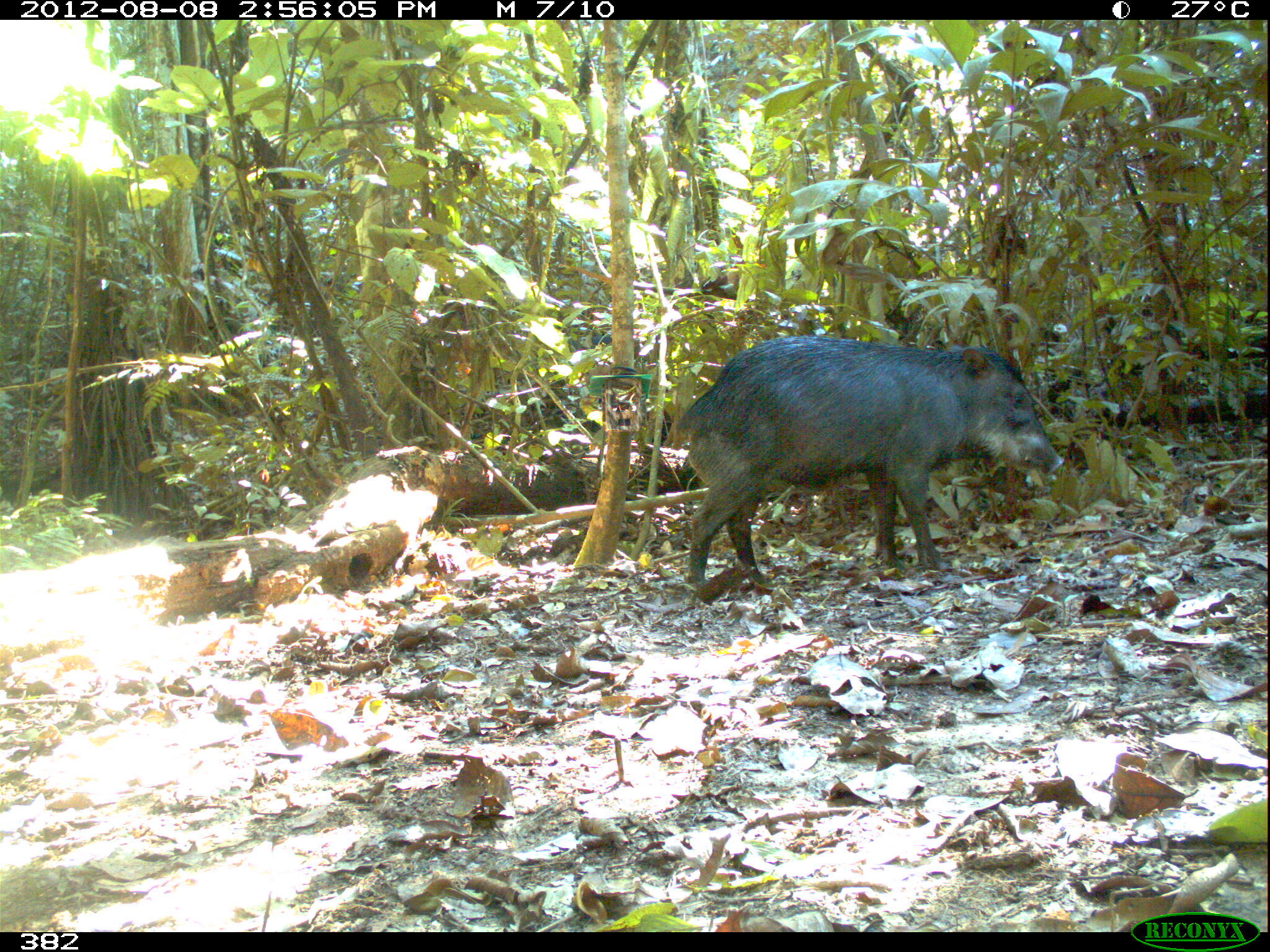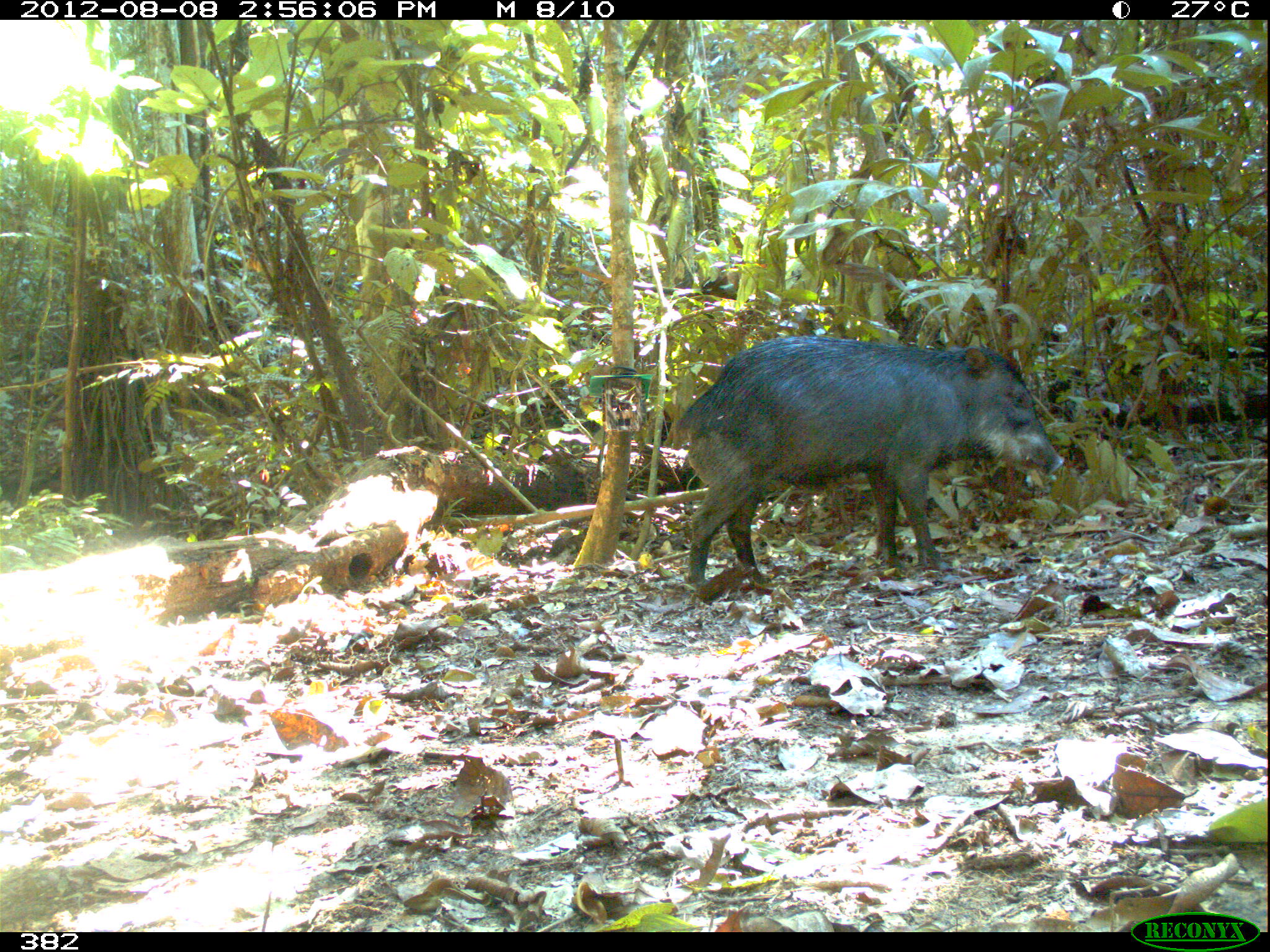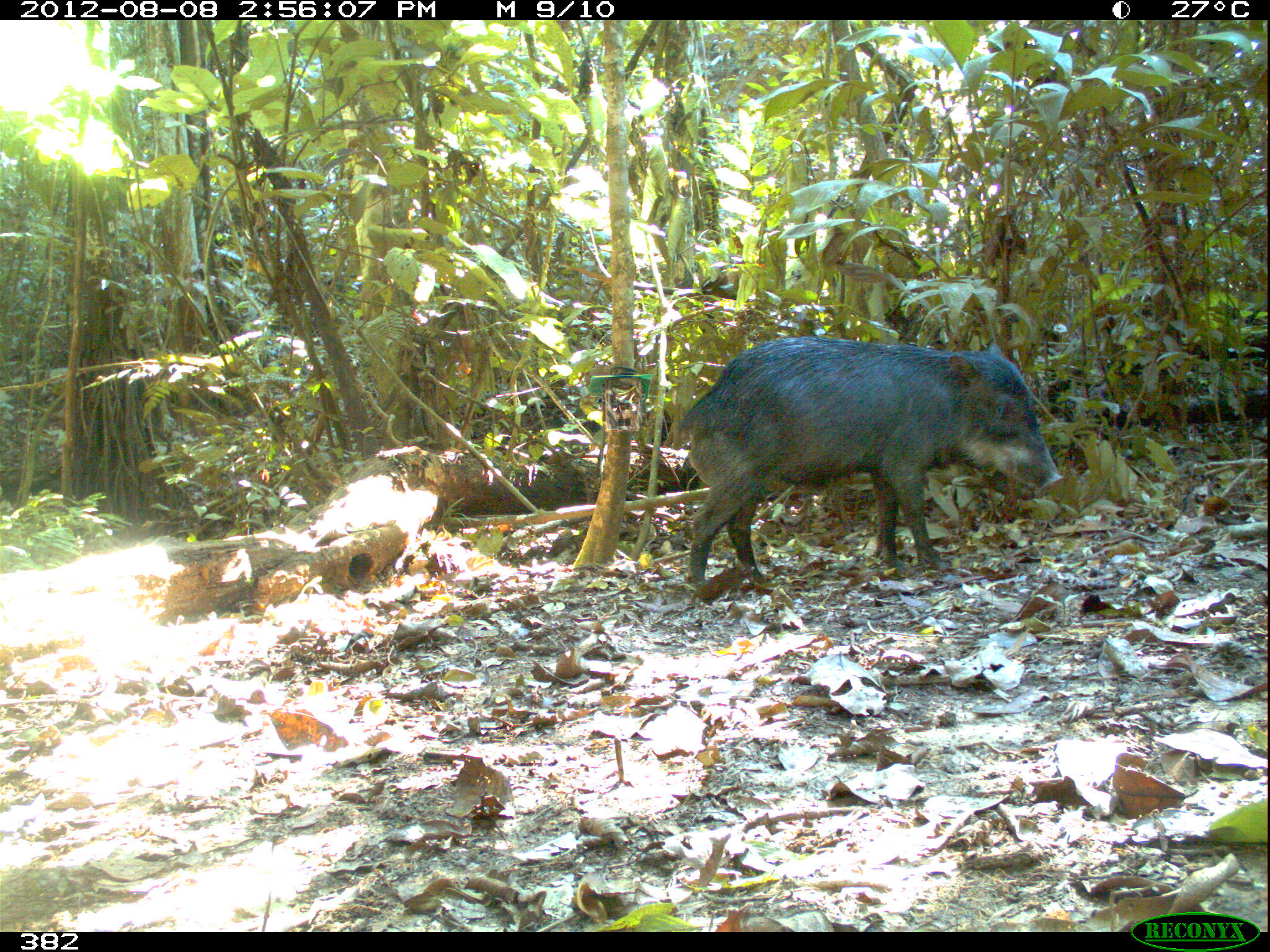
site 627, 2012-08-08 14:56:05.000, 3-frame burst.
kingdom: Animalia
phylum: Chordata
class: Mammalia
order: Artiodactyla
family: Tayassuidae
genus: Tayassu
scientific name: Tayassu pecari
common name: white-lipped peccary